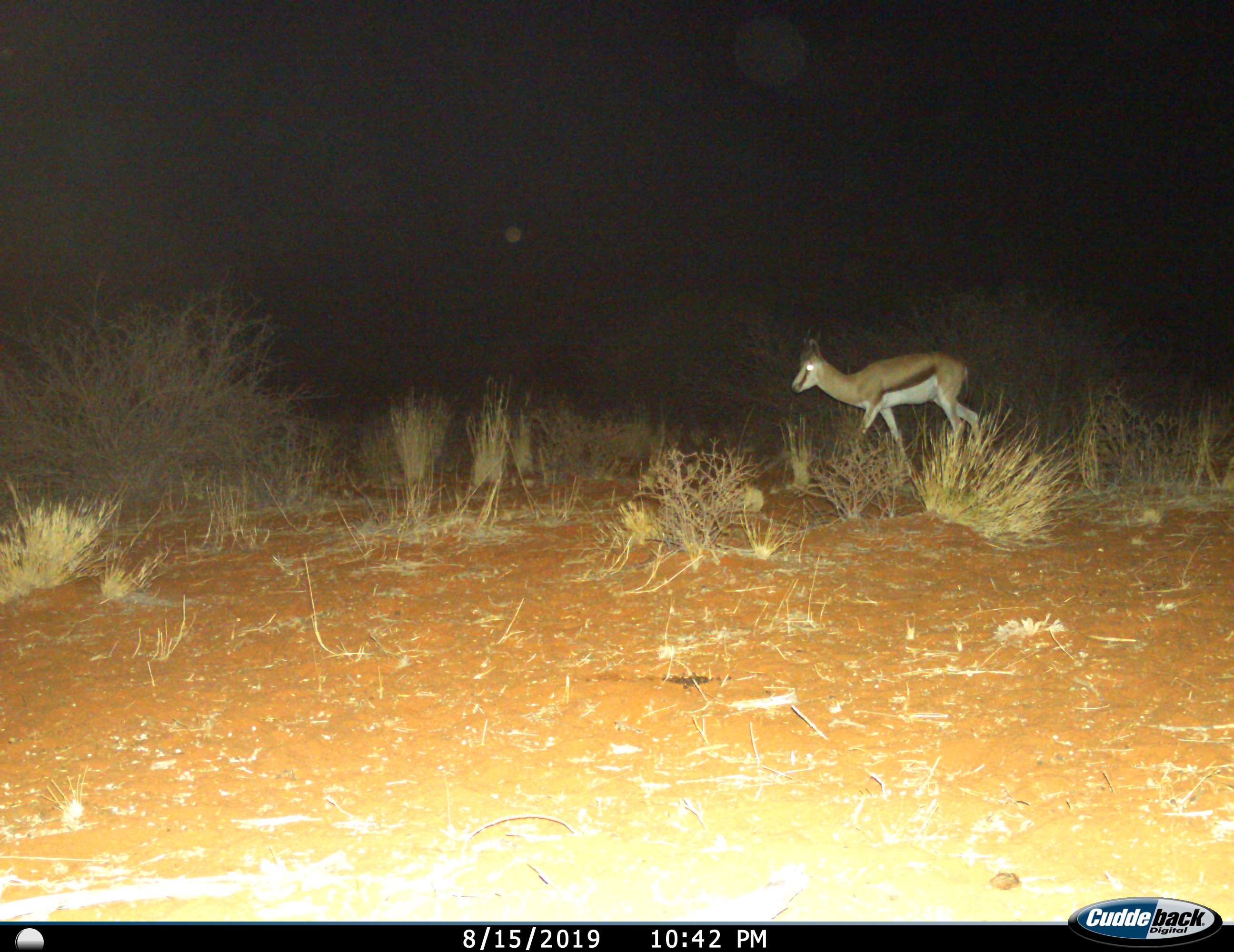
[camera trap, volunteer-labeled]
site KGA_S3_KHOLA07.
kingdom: Animalia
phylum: Chordata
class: Mammalia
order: Artiodactyla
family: Bovidae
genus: Antidorcas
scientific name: Antidorcas marsupialis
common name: springbok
Springbok (Antidorcas marsupialis), count 1. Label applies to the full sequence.